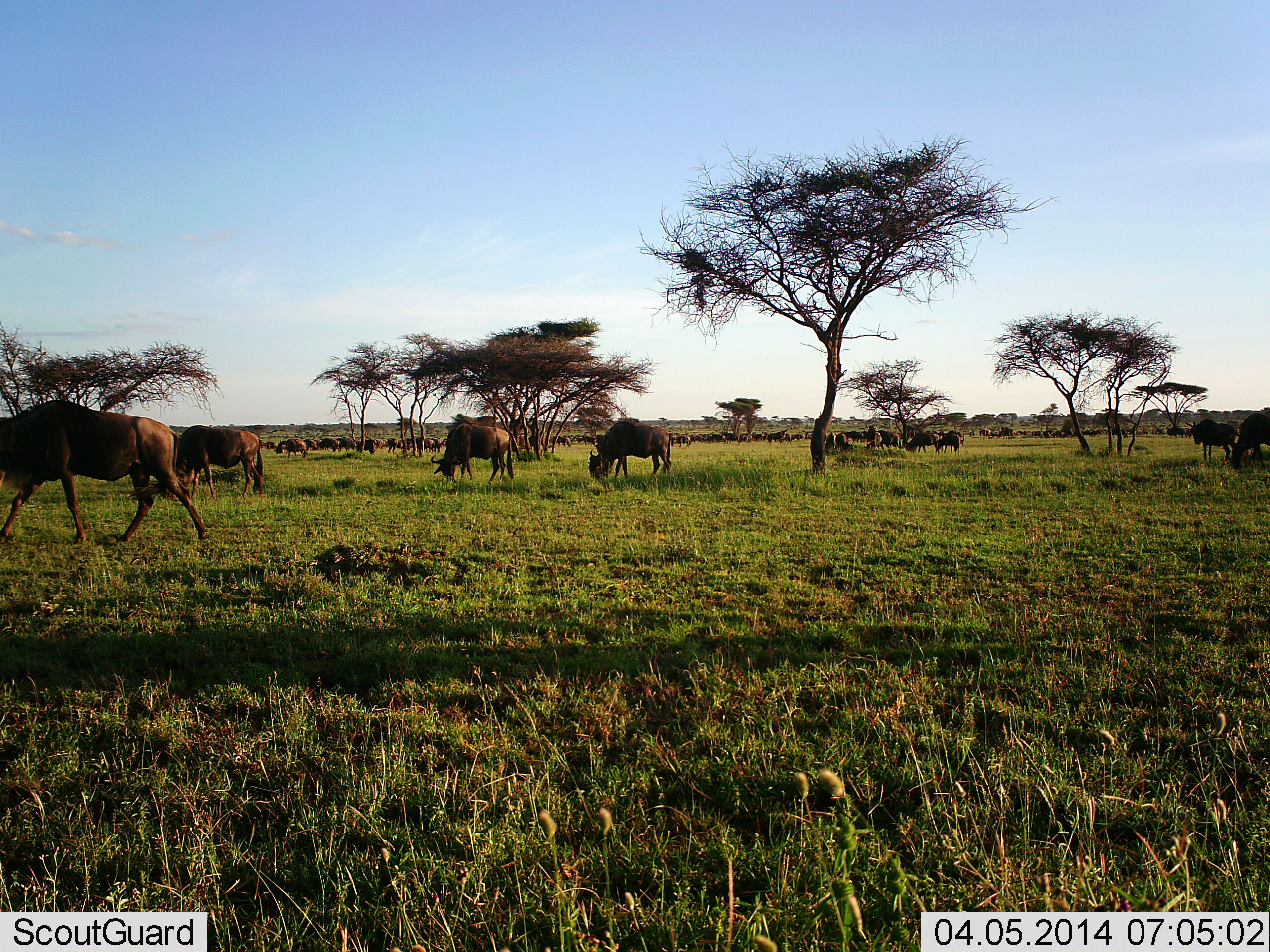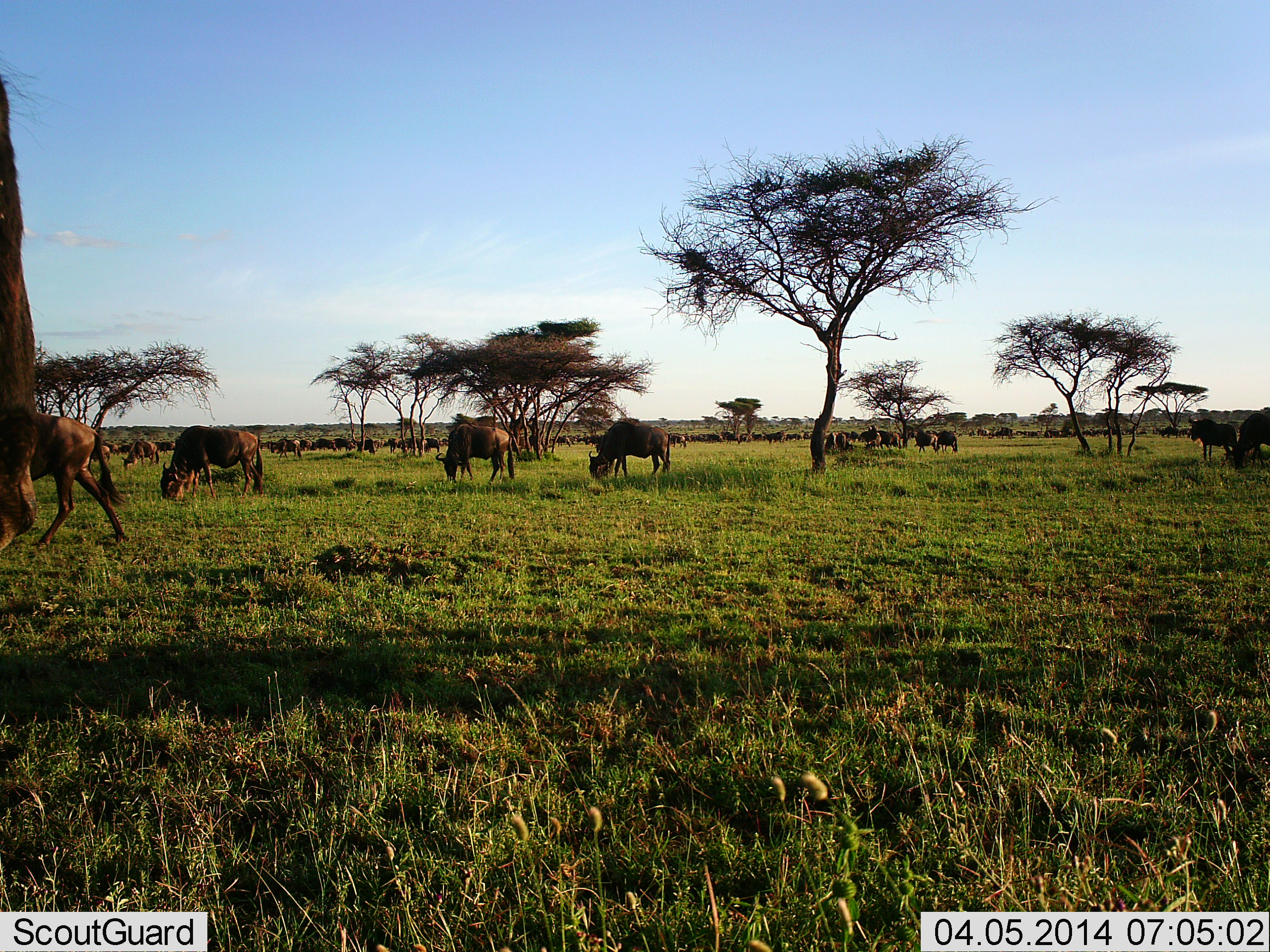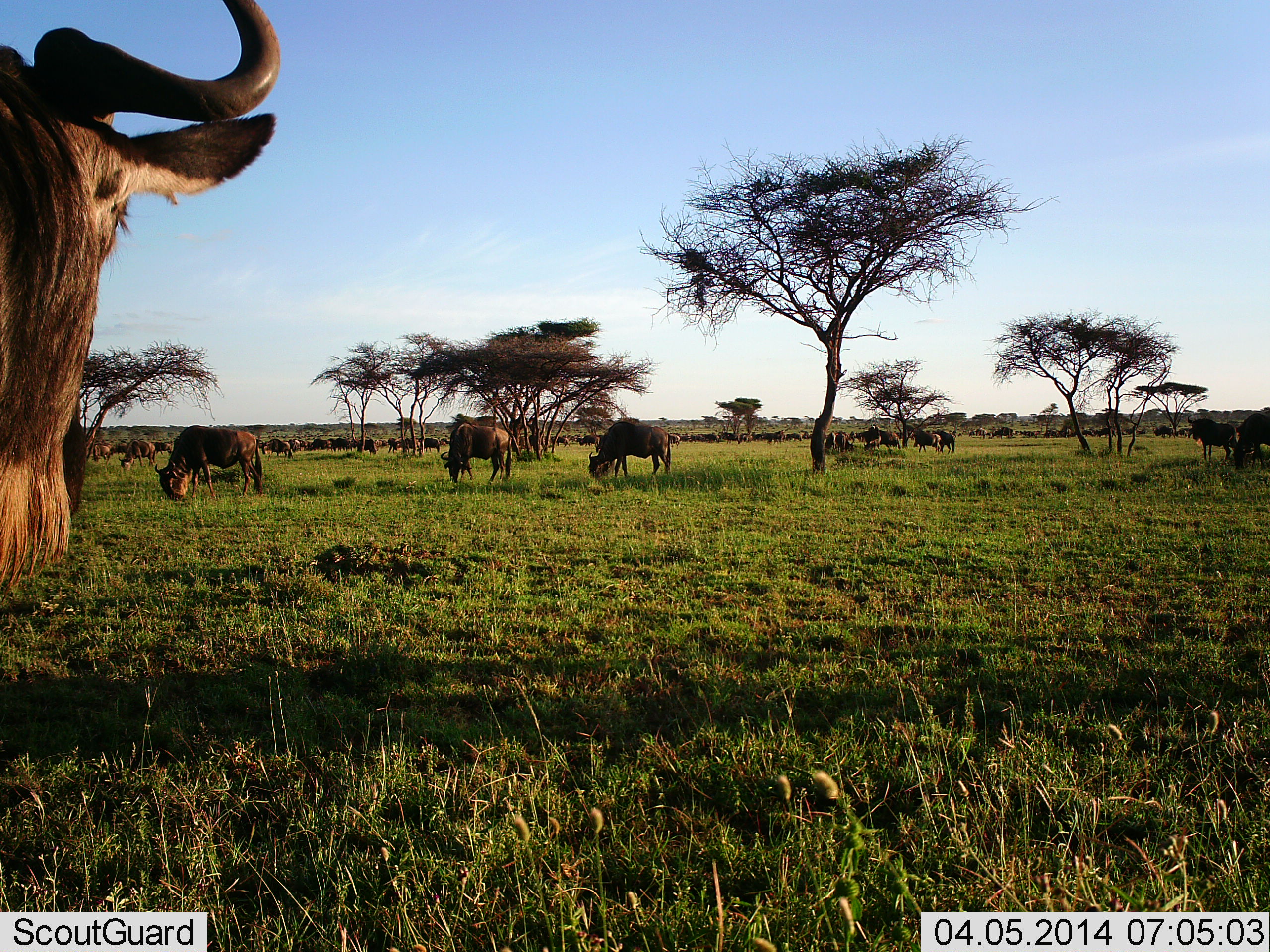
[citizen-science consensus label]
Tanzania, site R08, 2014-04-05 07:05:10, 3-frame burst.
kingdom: Animalia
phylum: Chordata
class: Mammalia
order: Artiodactyla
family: Bovidae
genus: Connochaetes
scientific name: Connochaetes taurinus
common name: blue wildebeest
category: wildebeest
Wildebeest (blue wildebeest) (Connochaetes taurinus), count 51+. Behavior (volunteer vote fractions): standing 40%, resting 10%, moving 50%, interacting 10%. Young present (vote fraction): 0%. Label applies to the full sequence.